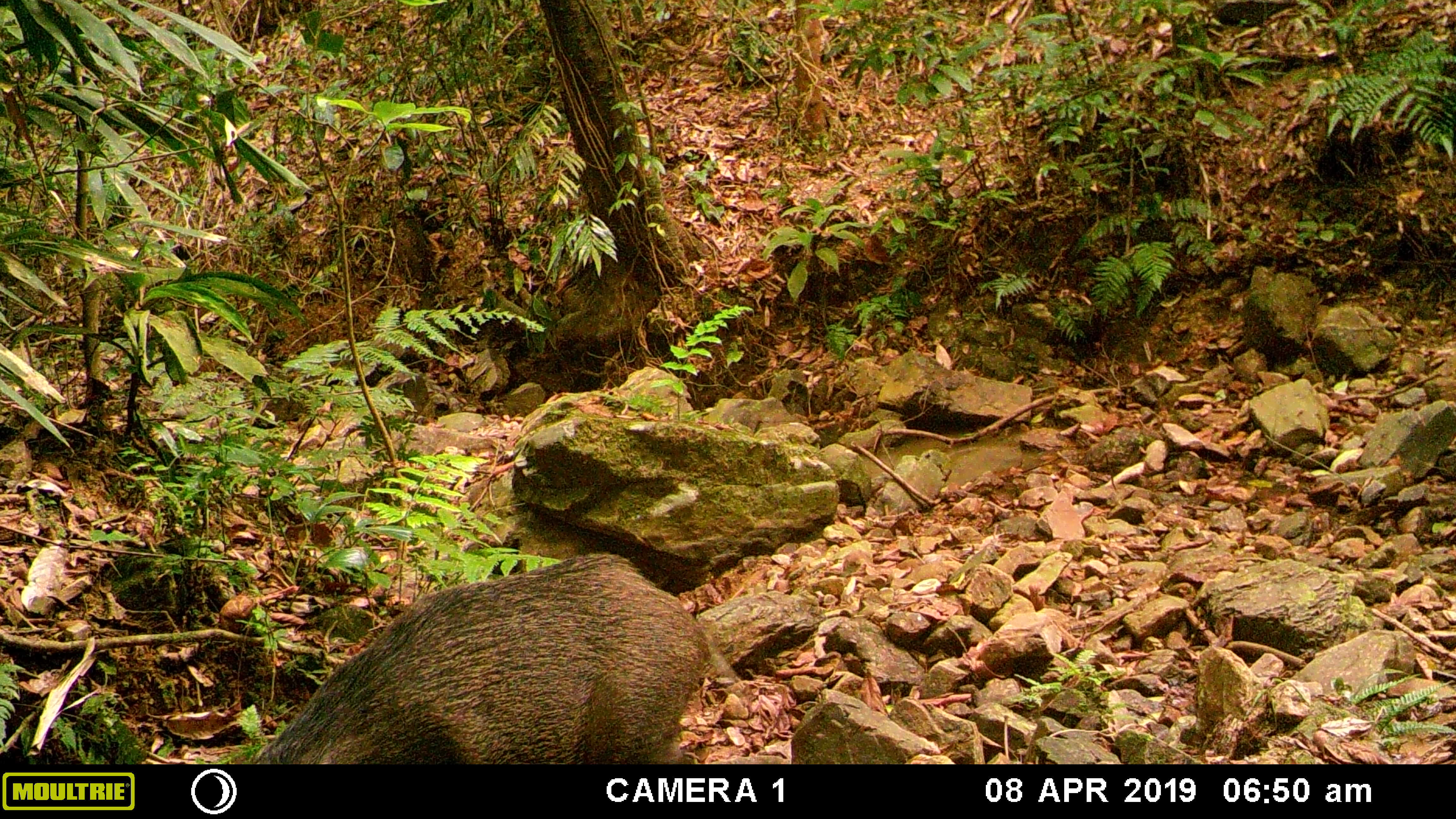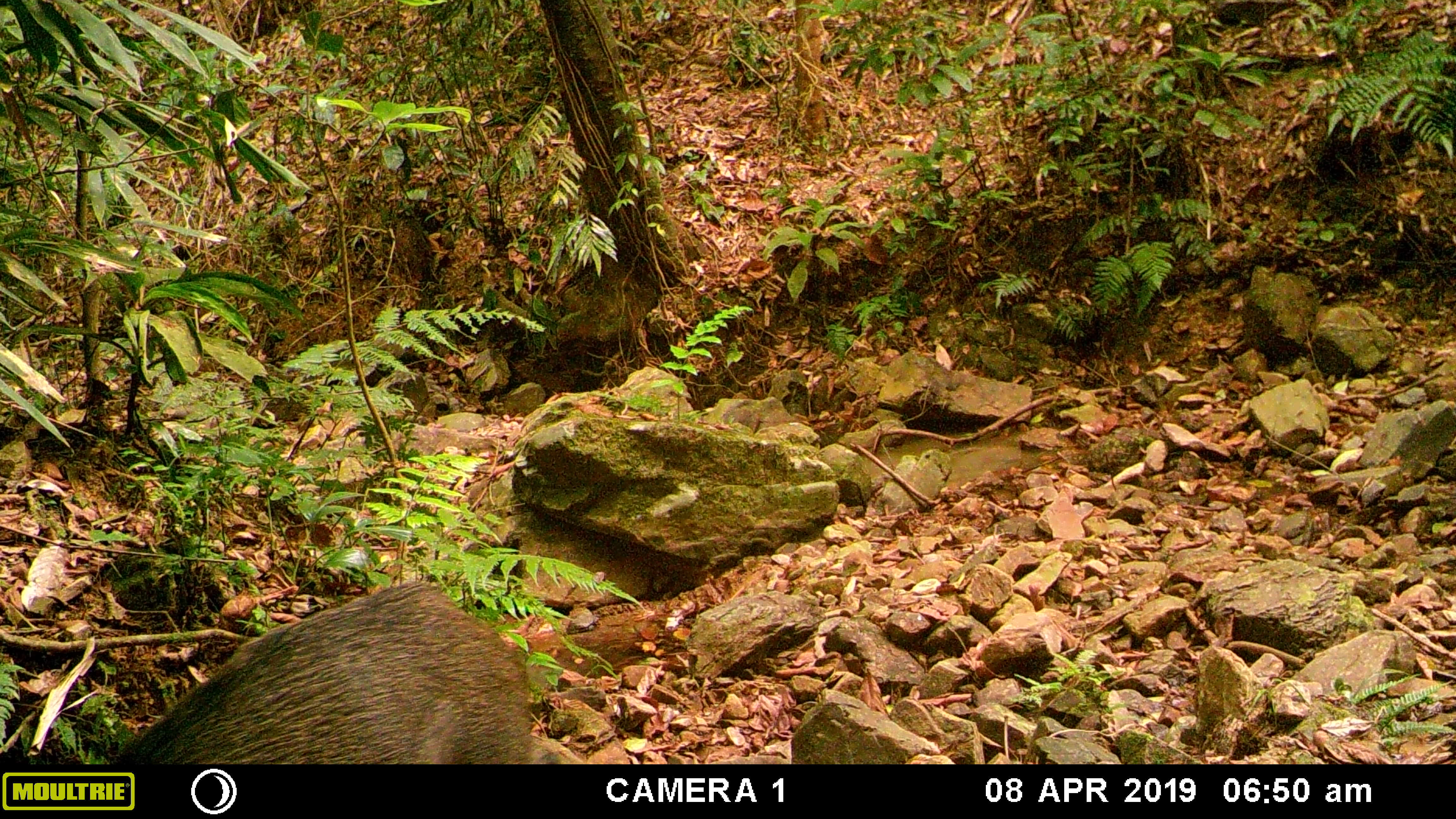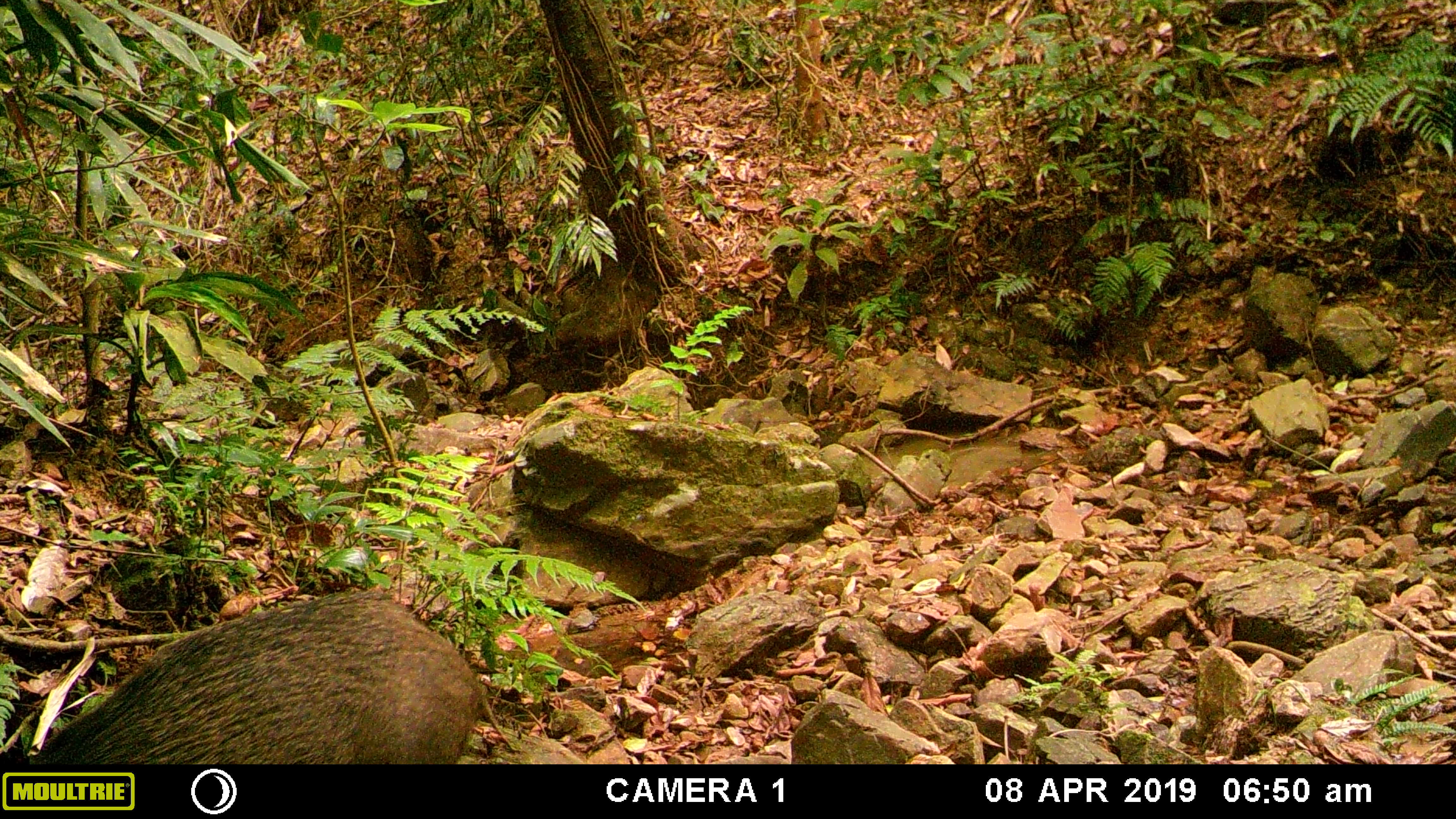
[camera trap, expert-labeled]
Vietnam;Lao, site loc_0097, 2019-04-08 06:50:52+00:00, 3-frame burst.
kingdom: Animalia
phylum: Chordata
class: Mammalia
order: Artiodactyla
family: Suidae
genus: Sus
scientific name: Sus scrofa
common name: eurasian wild pig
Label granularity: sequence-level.